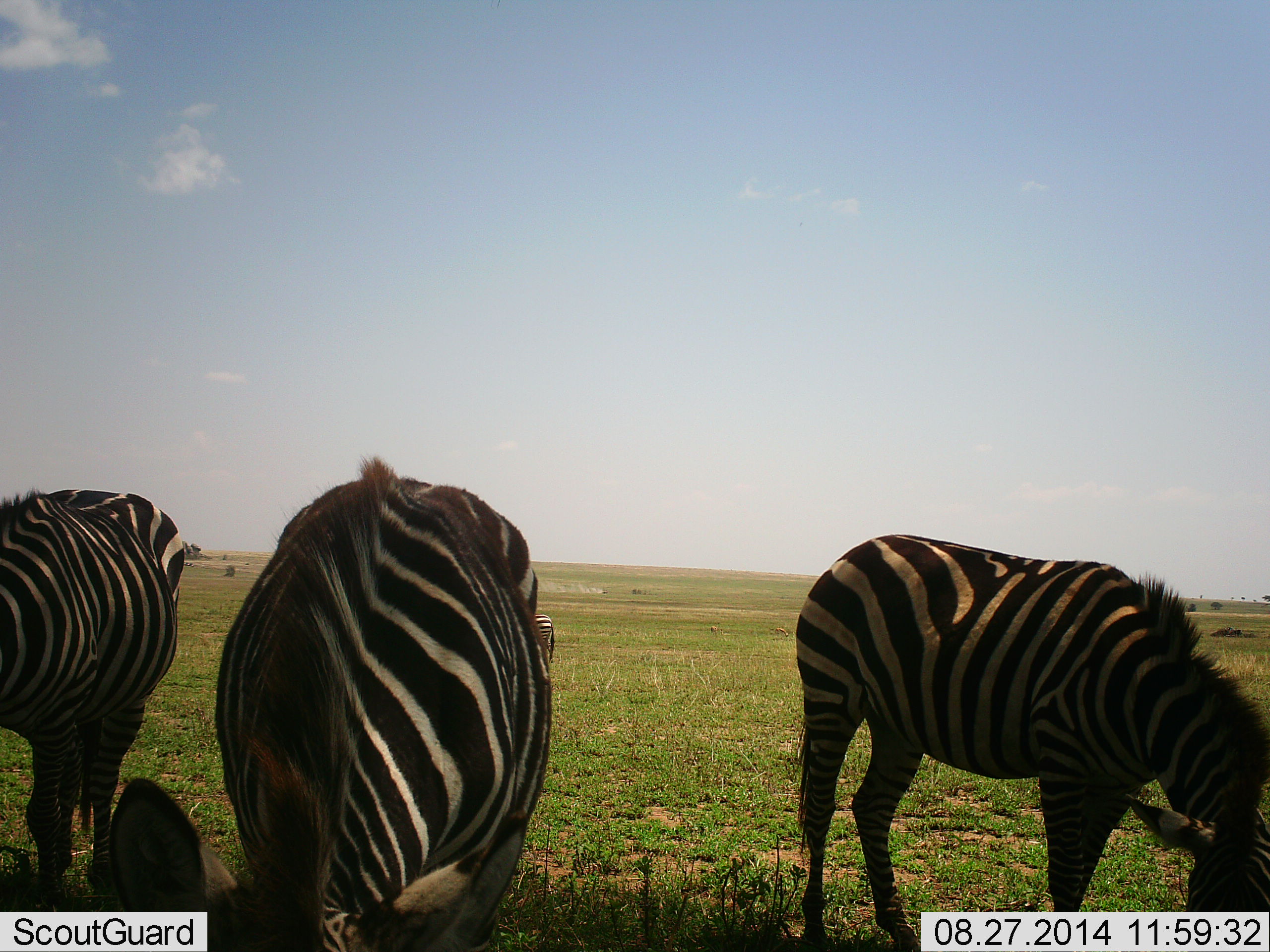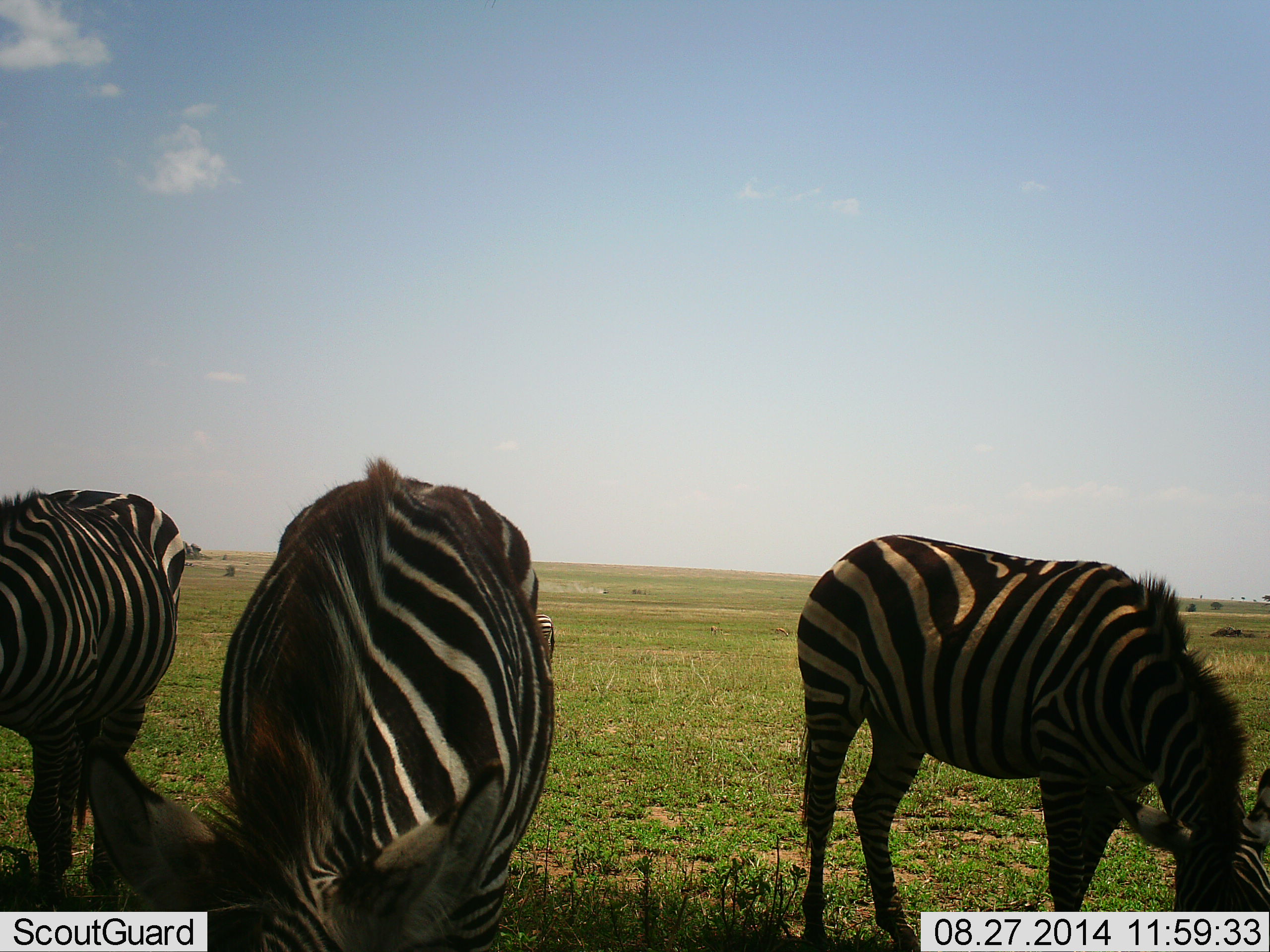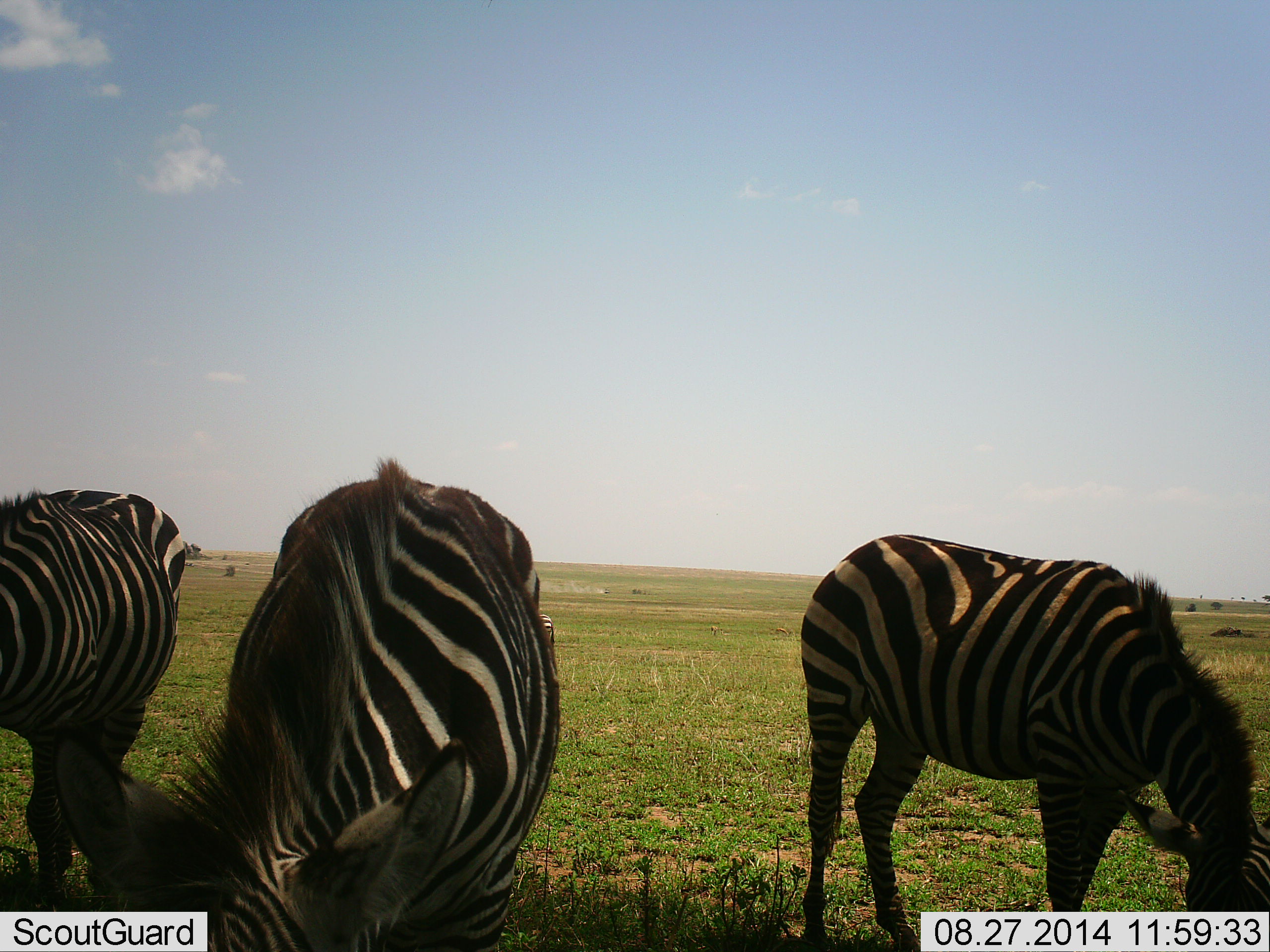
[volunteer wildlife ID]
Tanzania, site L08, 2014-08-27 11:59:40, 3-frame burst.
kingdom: Animalia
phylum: Chordata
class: Mammalia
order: Perissodactyla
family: Equidae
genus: Equus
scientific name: Equus quagga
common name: plains zebra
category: zebra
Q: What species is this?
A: Zebra (plains zebra) (Equus quagga).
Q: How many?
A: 4.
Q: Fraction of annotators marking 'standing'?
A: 33%.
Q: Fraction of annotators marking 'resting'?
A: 0%.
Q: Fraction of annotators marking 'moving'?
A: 0%.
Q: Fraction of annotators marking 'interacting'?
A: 0%.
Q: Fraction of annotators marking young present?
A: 0%.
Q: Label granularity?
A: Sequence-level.